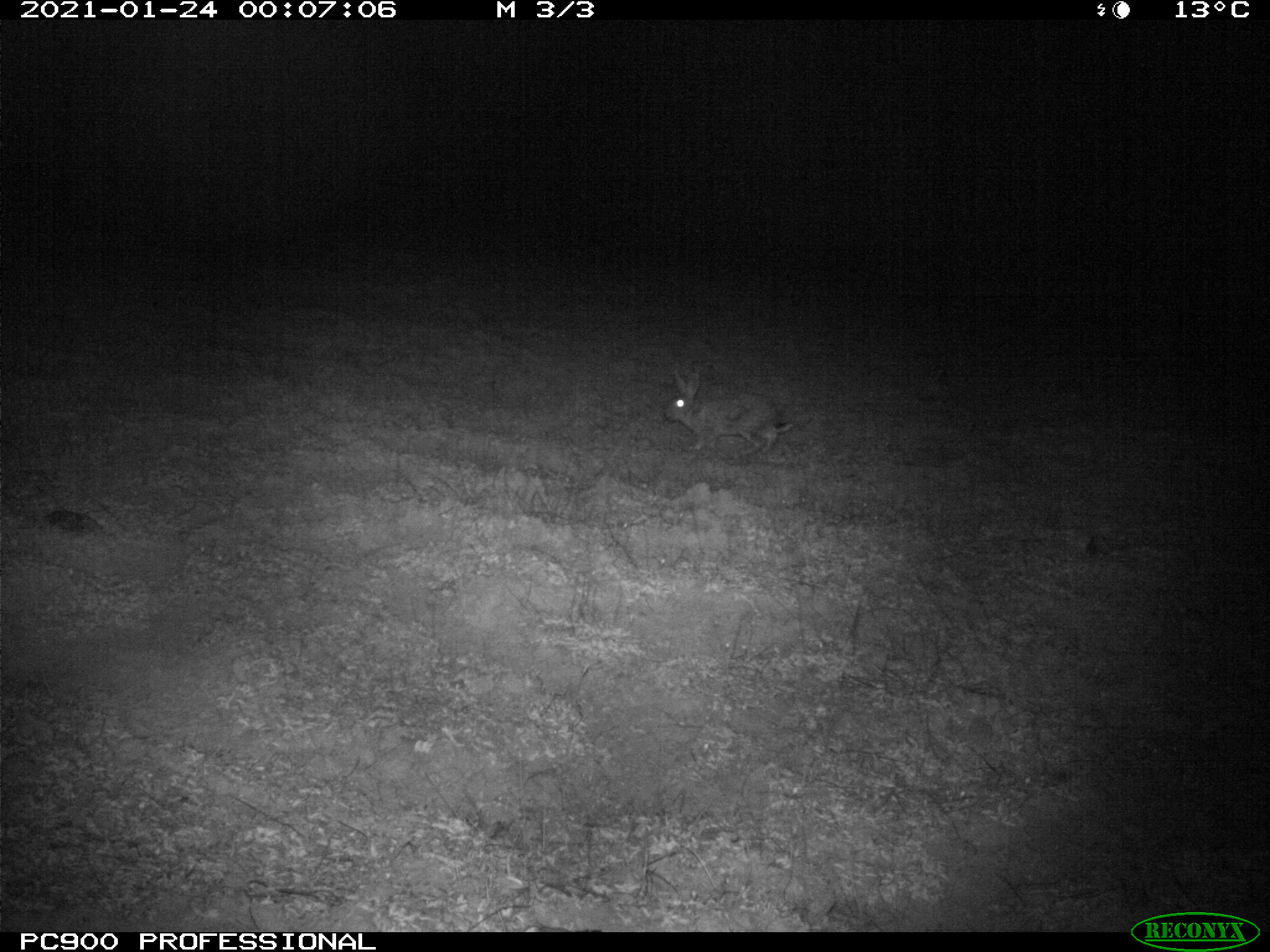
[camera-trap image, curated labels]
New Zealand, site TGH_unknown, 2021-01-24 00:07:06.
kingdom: Animalia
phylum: Chordata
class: Mammalia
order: Lagomorpha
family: Leporidae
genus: Oryctolagus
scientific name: Oryctolagus cuniculus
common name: european rabbit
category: rabbit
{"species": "rabbit (european rabbit) (Oryctolagus cuniculus)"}